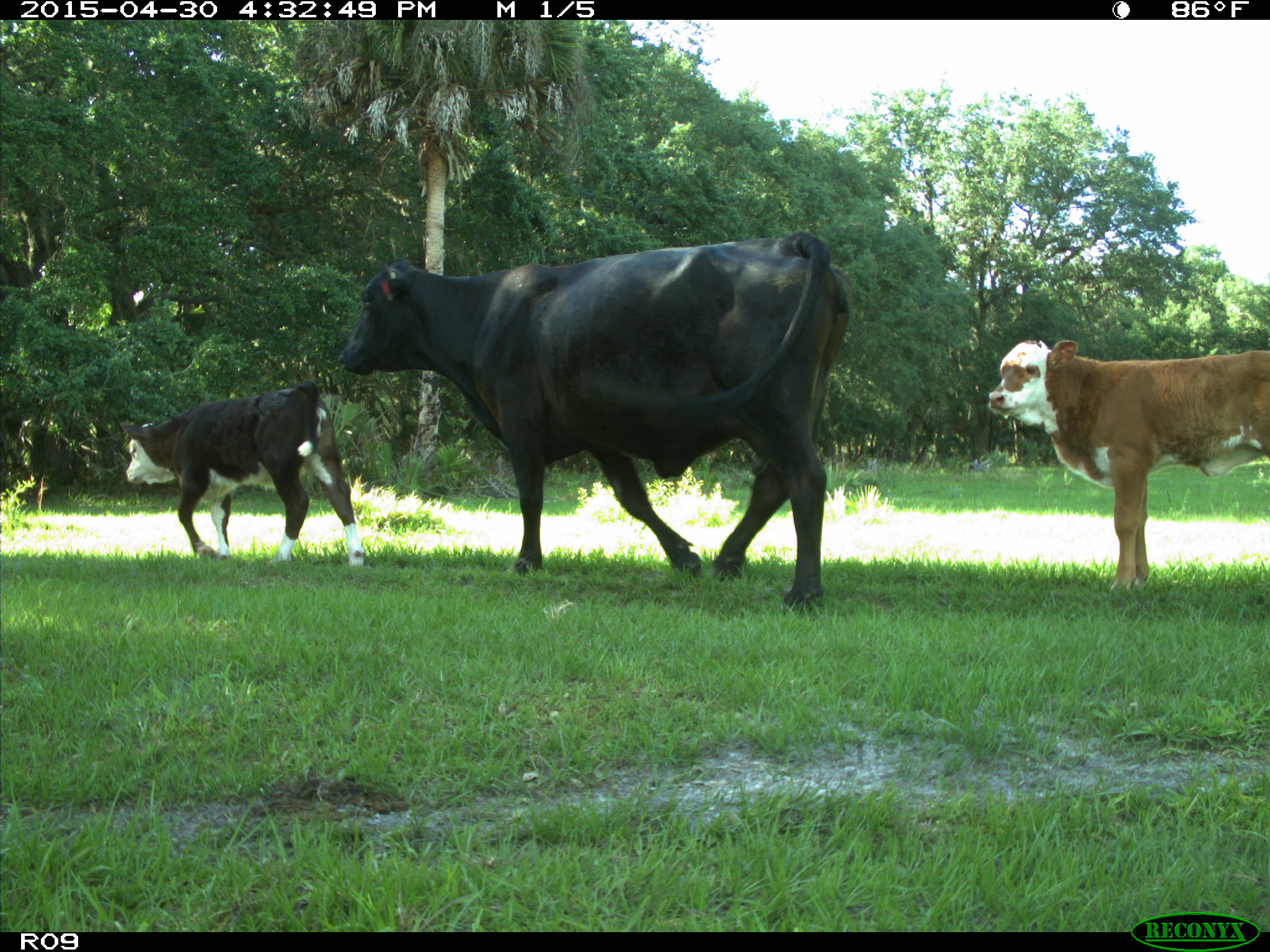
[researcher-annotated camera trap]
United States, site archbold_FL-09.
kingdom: Animalia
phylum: Chordata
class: Mammalia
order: Artiodactyla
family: Bovidae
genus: Bos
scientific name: Bos taurus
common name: domestic cow